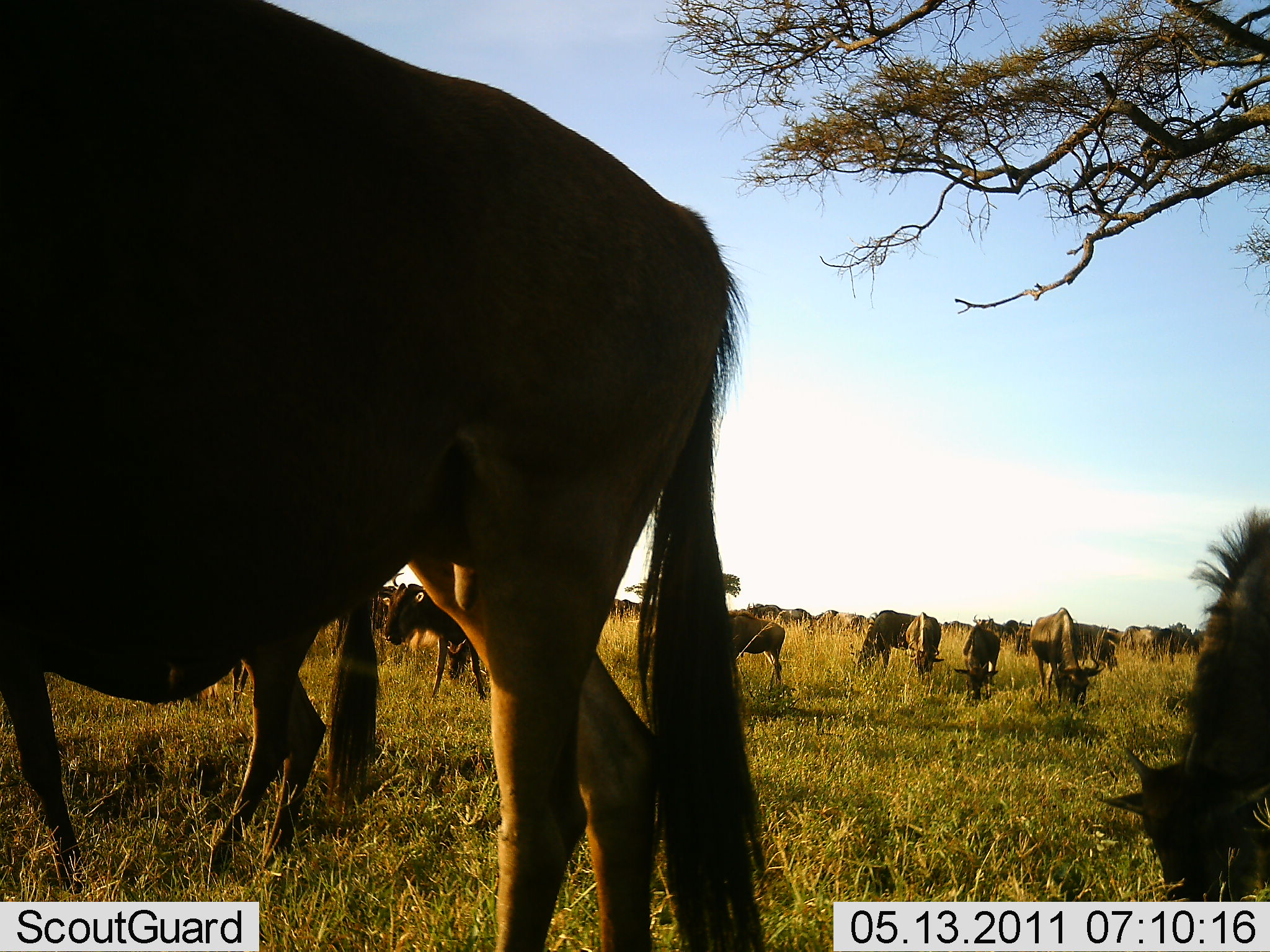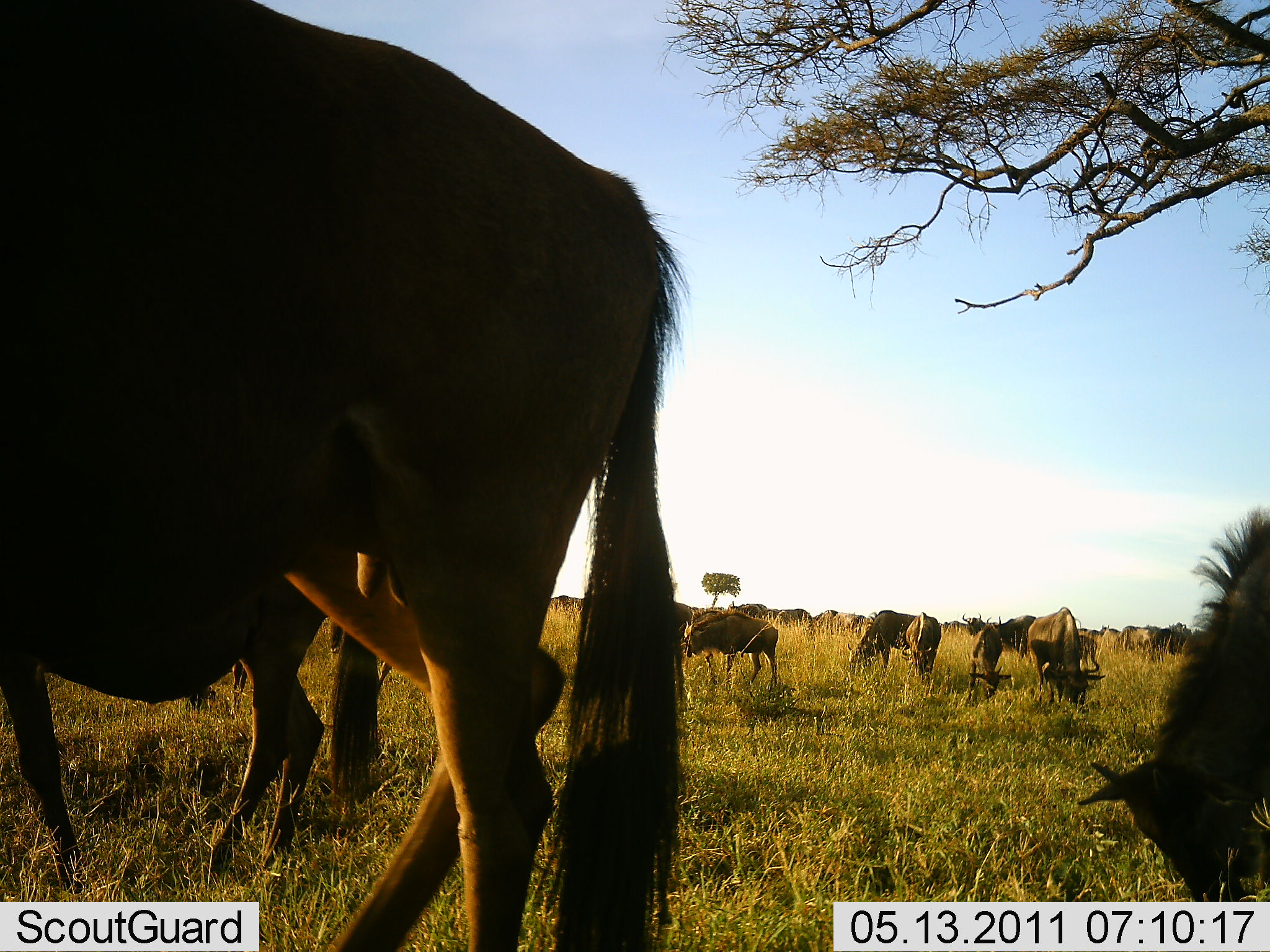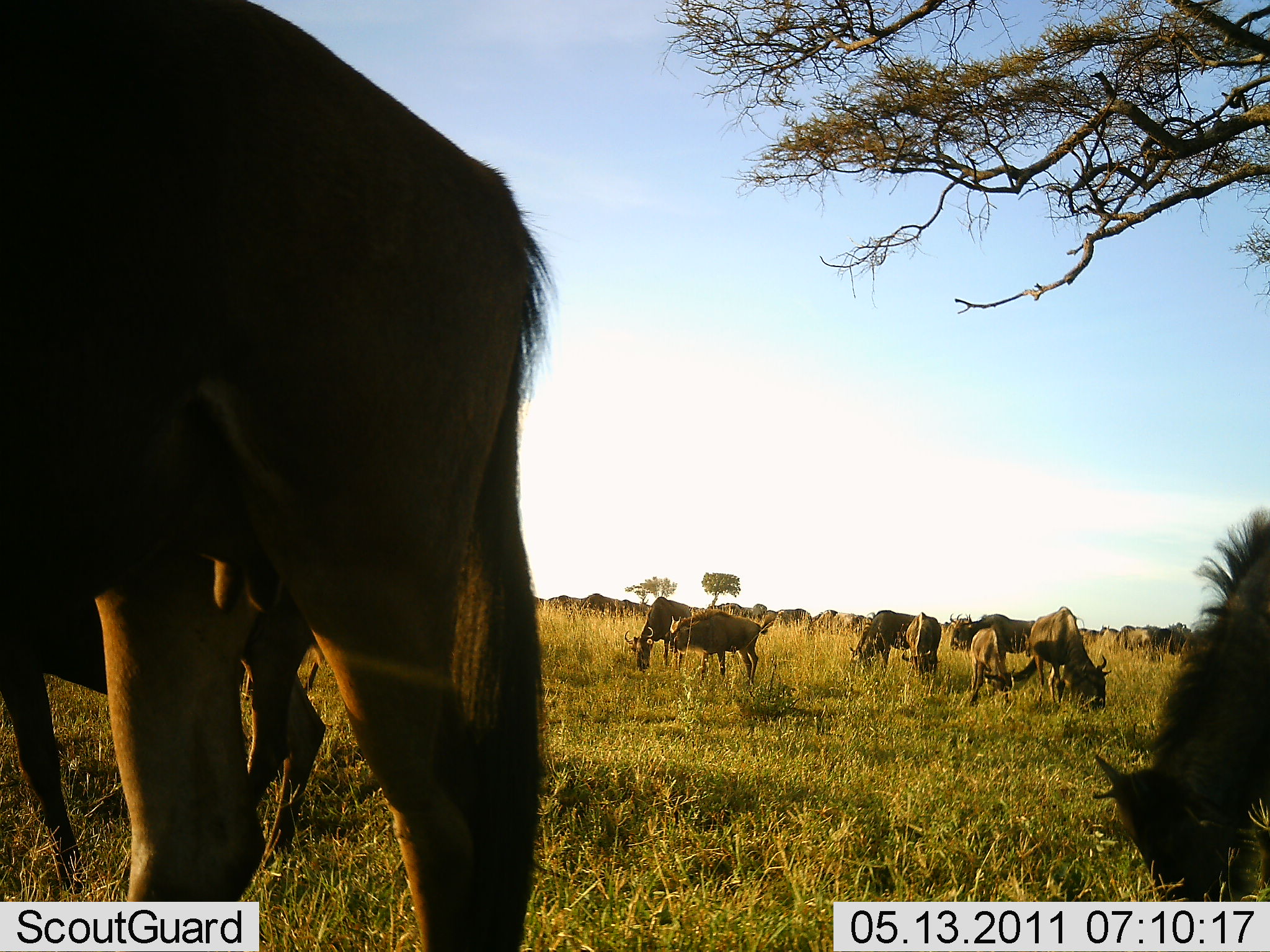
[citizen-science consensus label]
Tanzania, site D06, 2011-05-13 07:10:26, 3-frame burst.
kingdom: Animalia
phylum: Chordata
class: Mammalia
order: Artiodactyla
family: Bovidae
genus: Connochaetes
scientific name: Connochaetes taurinus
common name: blue wildebeest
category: wildebeest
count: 11-50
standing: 64%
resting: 0%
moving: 27%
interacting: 0%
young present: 0%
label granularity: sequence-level